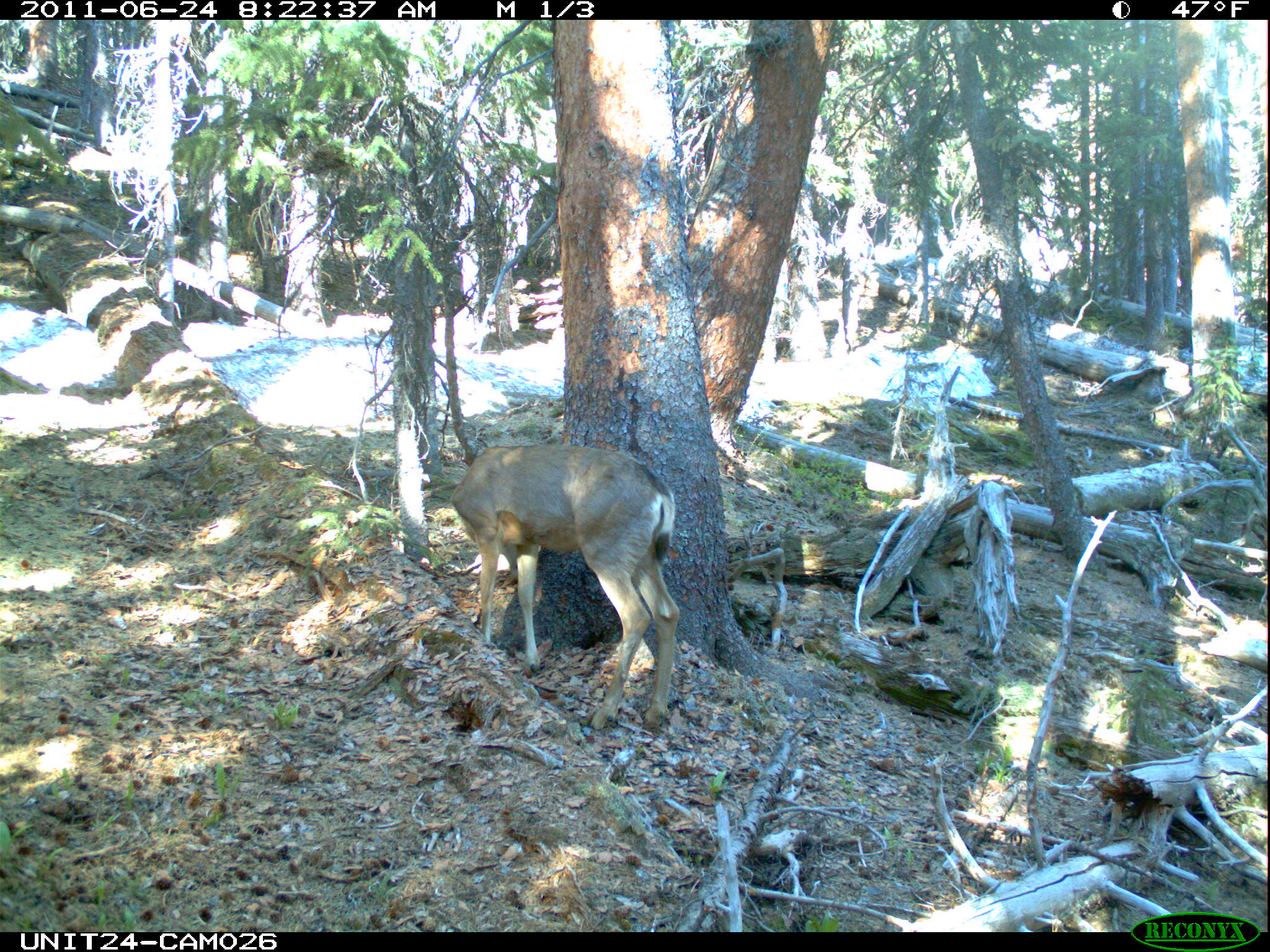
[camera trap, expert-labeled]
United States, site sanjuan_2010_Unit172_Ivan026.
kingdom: Animalia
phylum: Chordata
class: Mammalia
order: Artiodactyla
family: Cervidae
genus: Odocoileus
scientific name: Odocoileus hemionus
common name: mule deer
Odocoileus hemionus (mule deer).